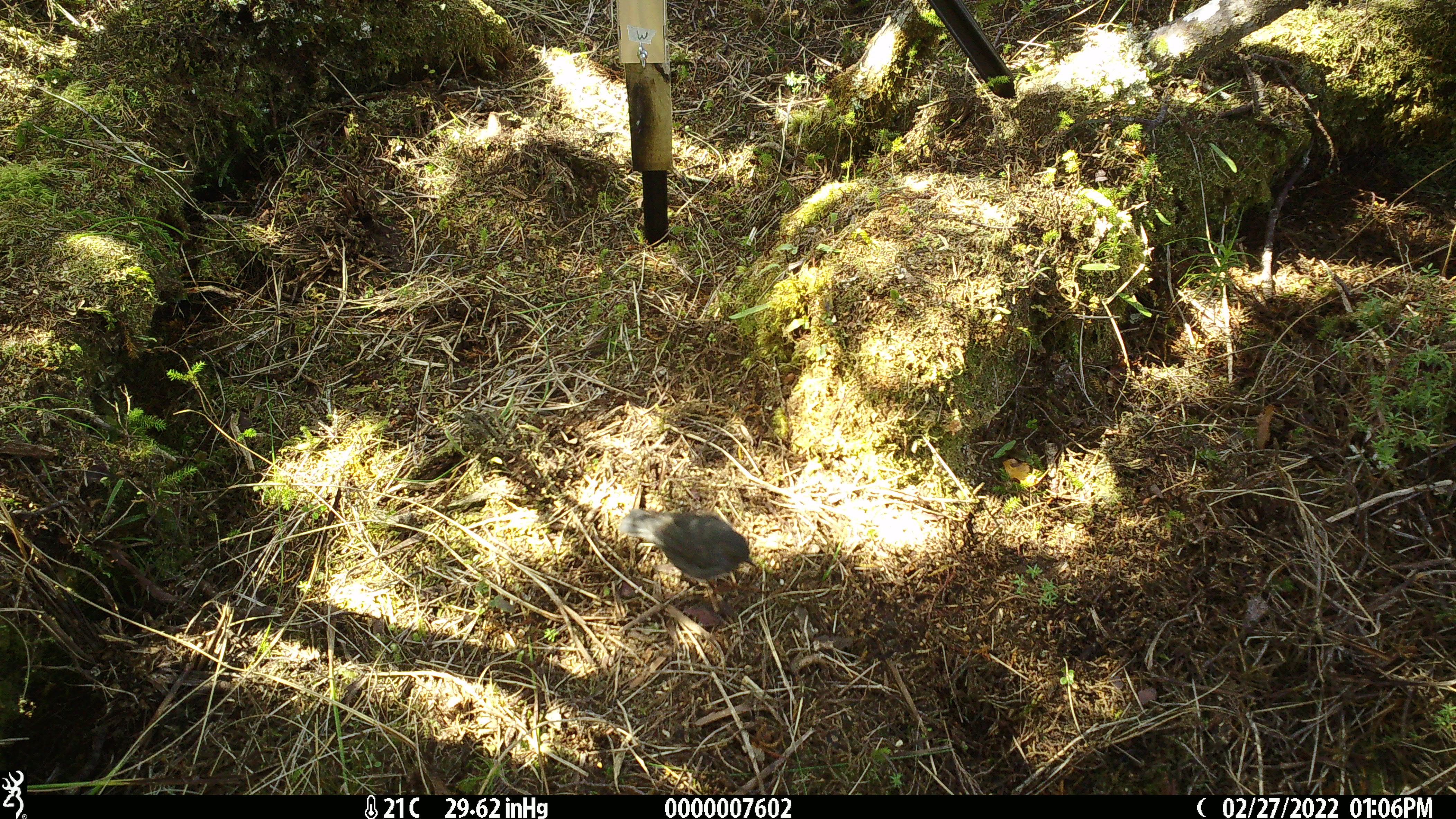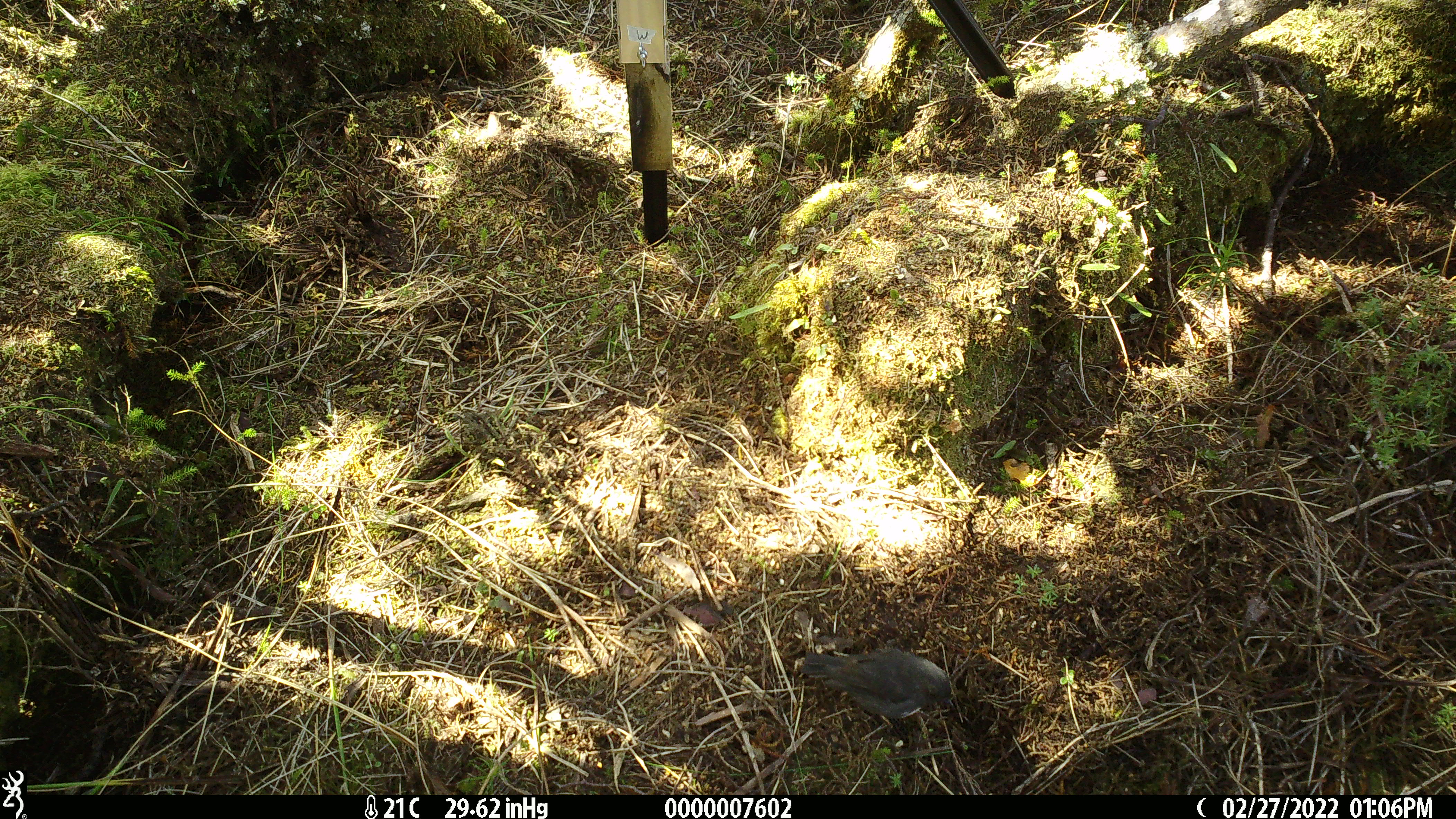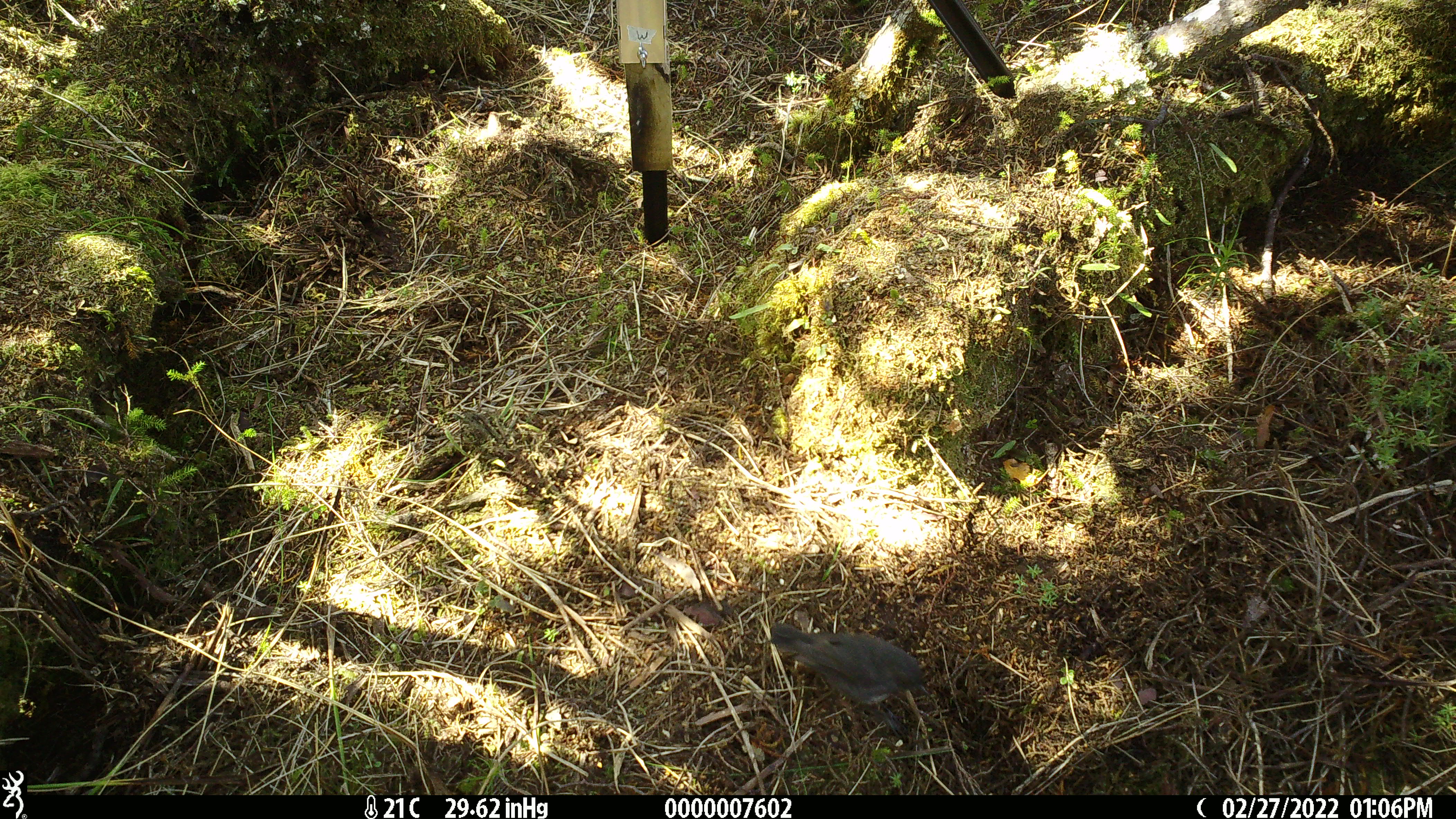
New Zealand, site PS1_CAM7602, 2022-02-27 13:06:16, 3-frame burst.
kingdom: Animalia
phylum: Chordata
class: Aves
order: Passeriformes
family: Petroicidae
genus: Petroica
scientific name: Petroica australis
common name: new zealand robin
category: robin